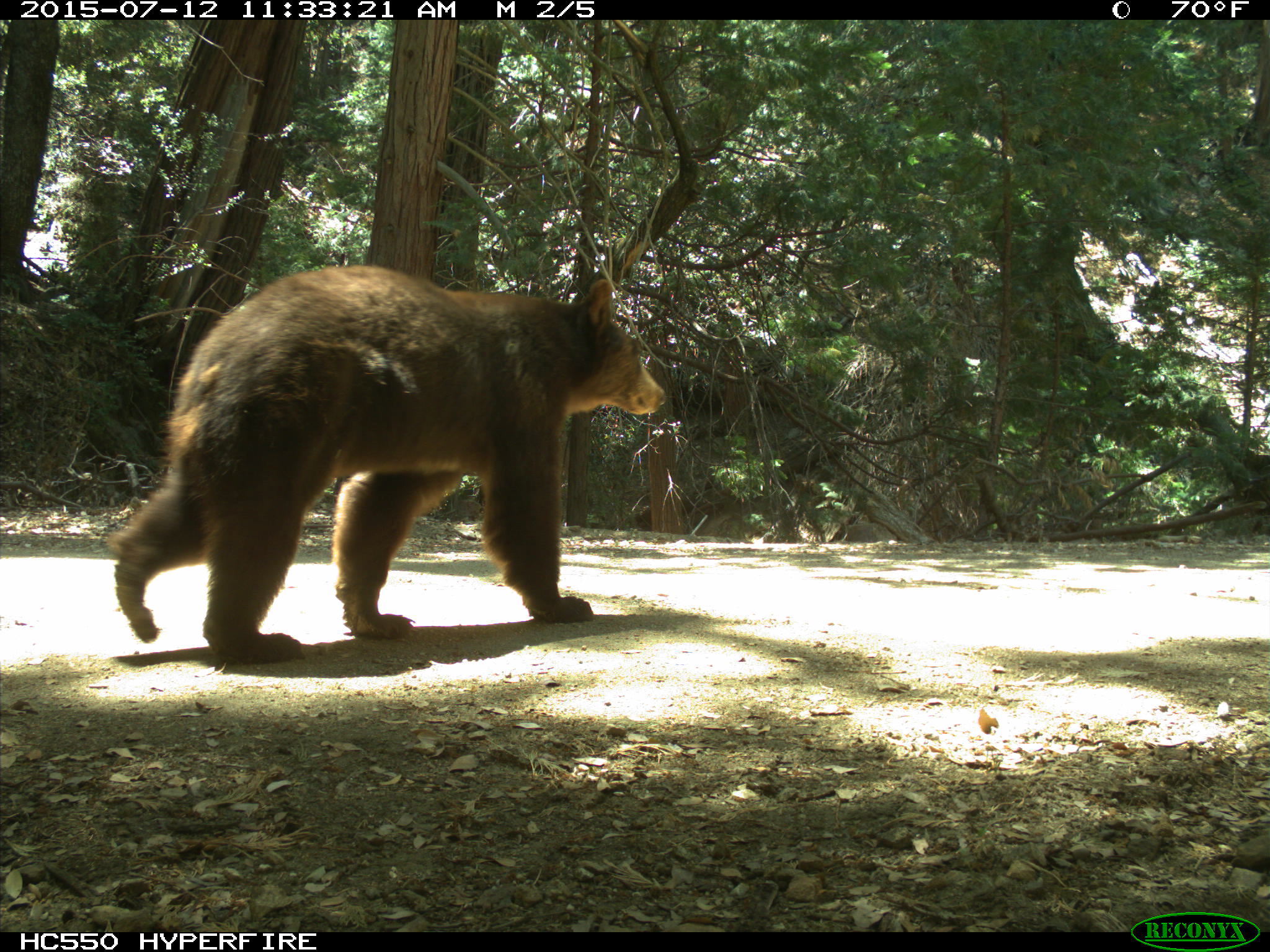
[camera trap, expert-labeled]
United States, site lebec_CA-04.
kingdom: Animalia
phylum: Chordata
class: Mammalia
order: Carnivora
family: Ursidae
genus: Ursus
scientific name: Ursus americanus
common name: american black bear